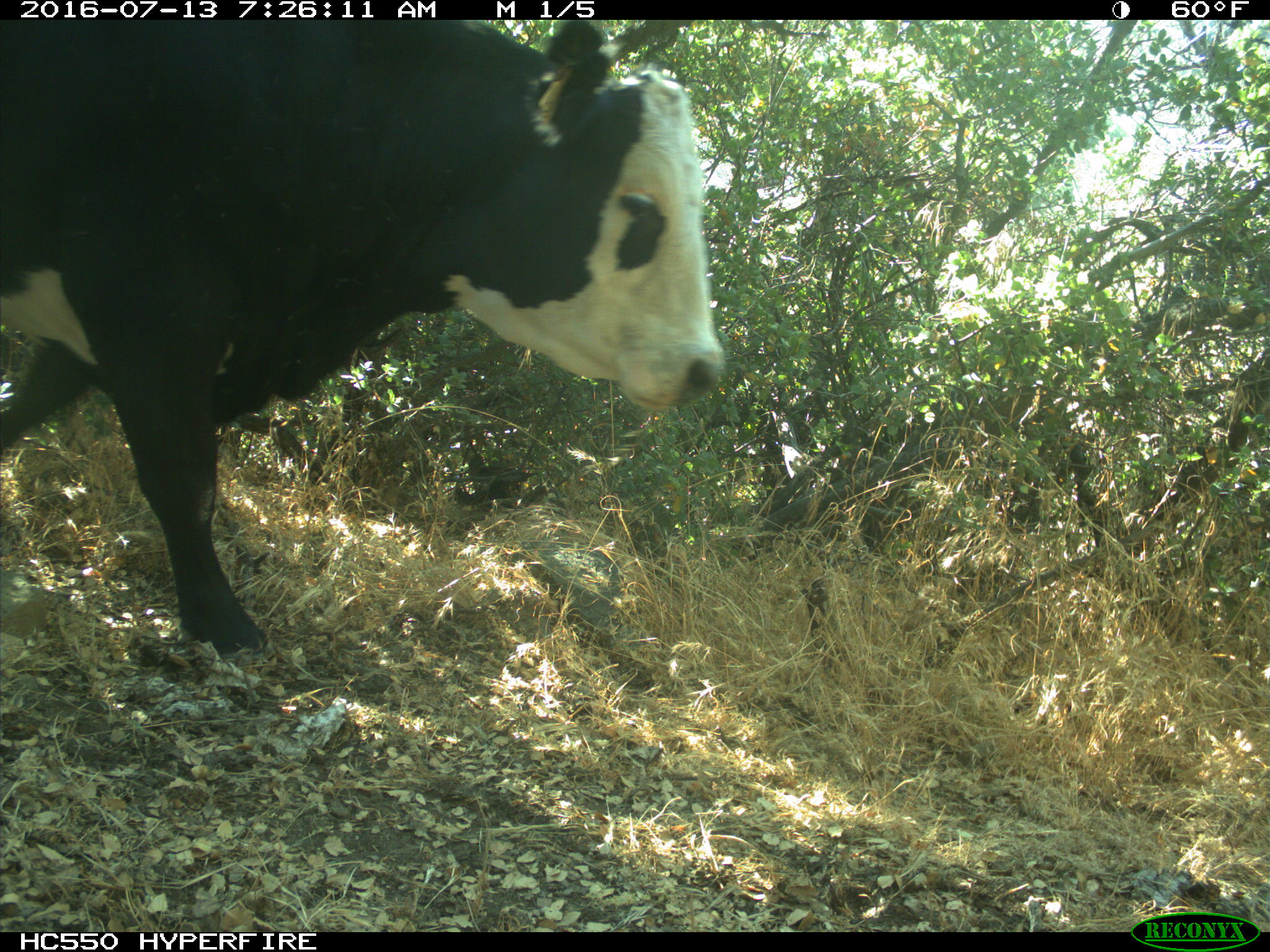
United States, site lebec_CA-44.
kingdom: Animalia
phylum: Chordata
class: Mammalia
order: Artiodactyla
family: Bovidae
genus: Bos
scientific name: Bos taurus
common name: domestic cow